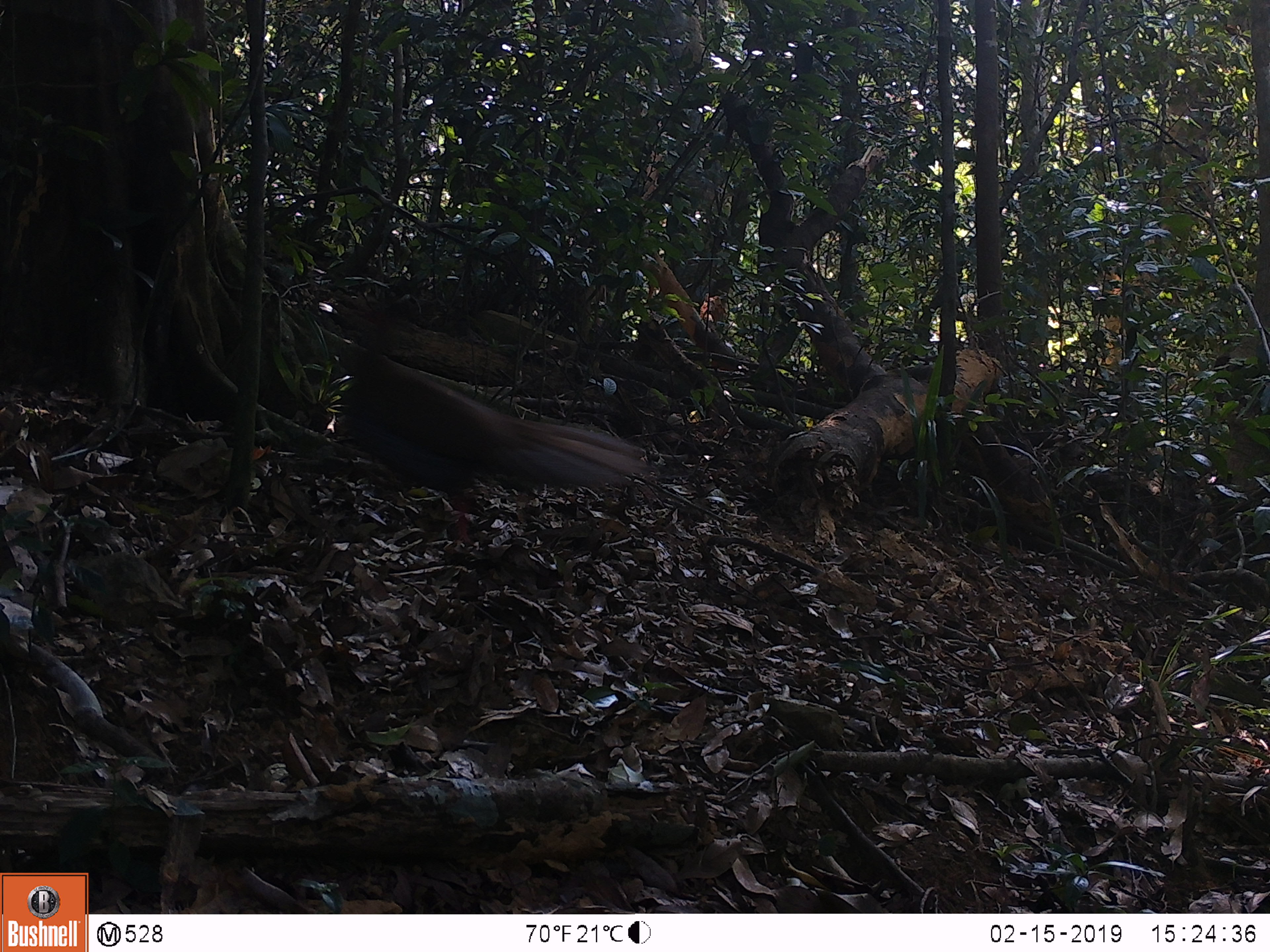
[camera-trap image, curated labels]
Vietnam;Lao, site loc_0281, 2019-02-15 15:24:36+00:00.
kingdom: Animalia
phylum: Chordata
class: Aves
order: Galliformes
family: Phasianidae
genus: Lophura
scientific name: Lophura nycthemera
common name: silver pheasant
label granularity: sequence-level